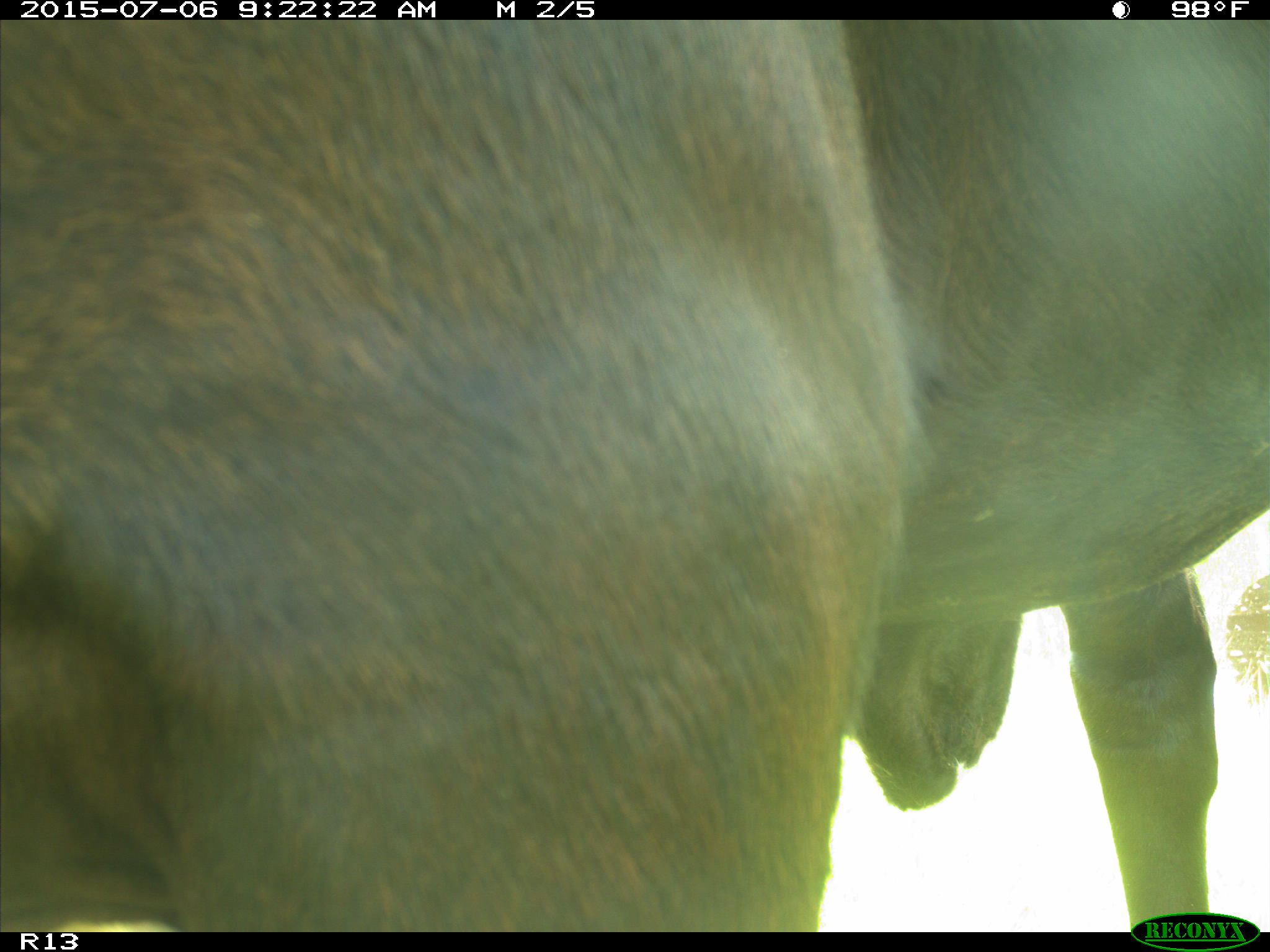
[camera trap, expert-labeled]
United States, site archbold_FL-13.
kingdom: Animalia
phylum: Chordata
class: Mammalia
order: Artiodactyla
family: Bovidae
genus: Bos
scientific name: Bos taurus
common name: domestic cow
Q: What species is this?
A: Bos taurus (domestic cow).